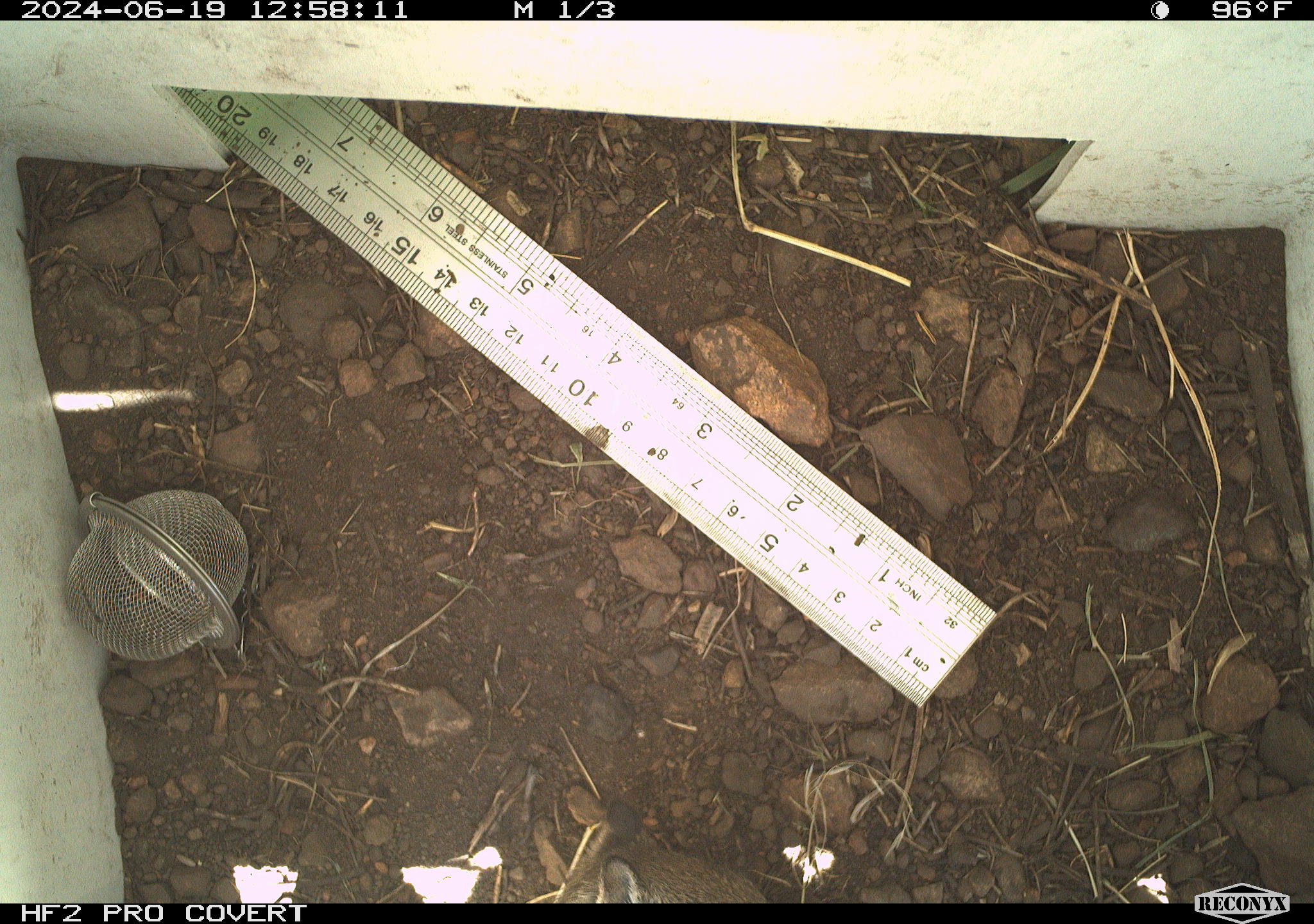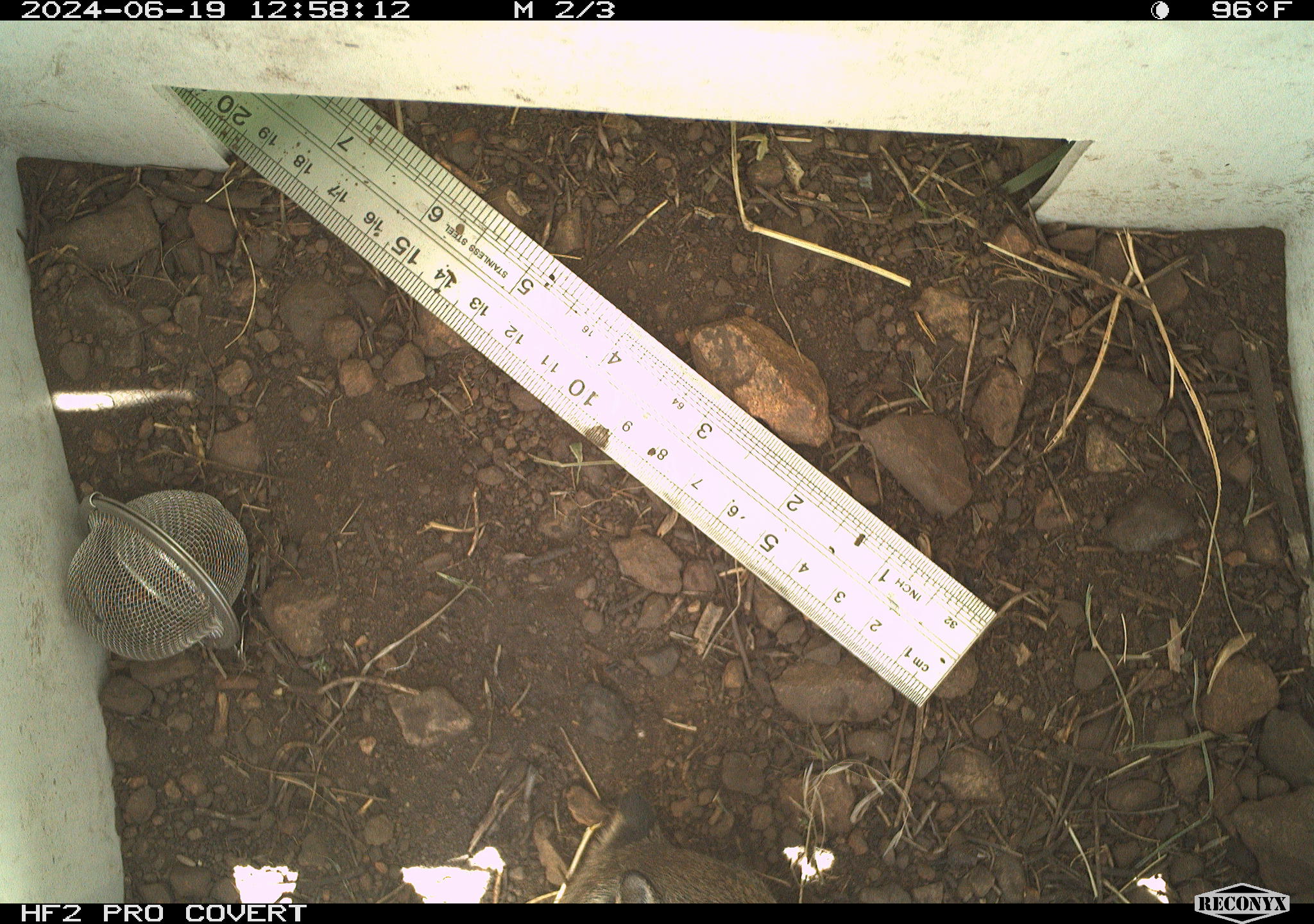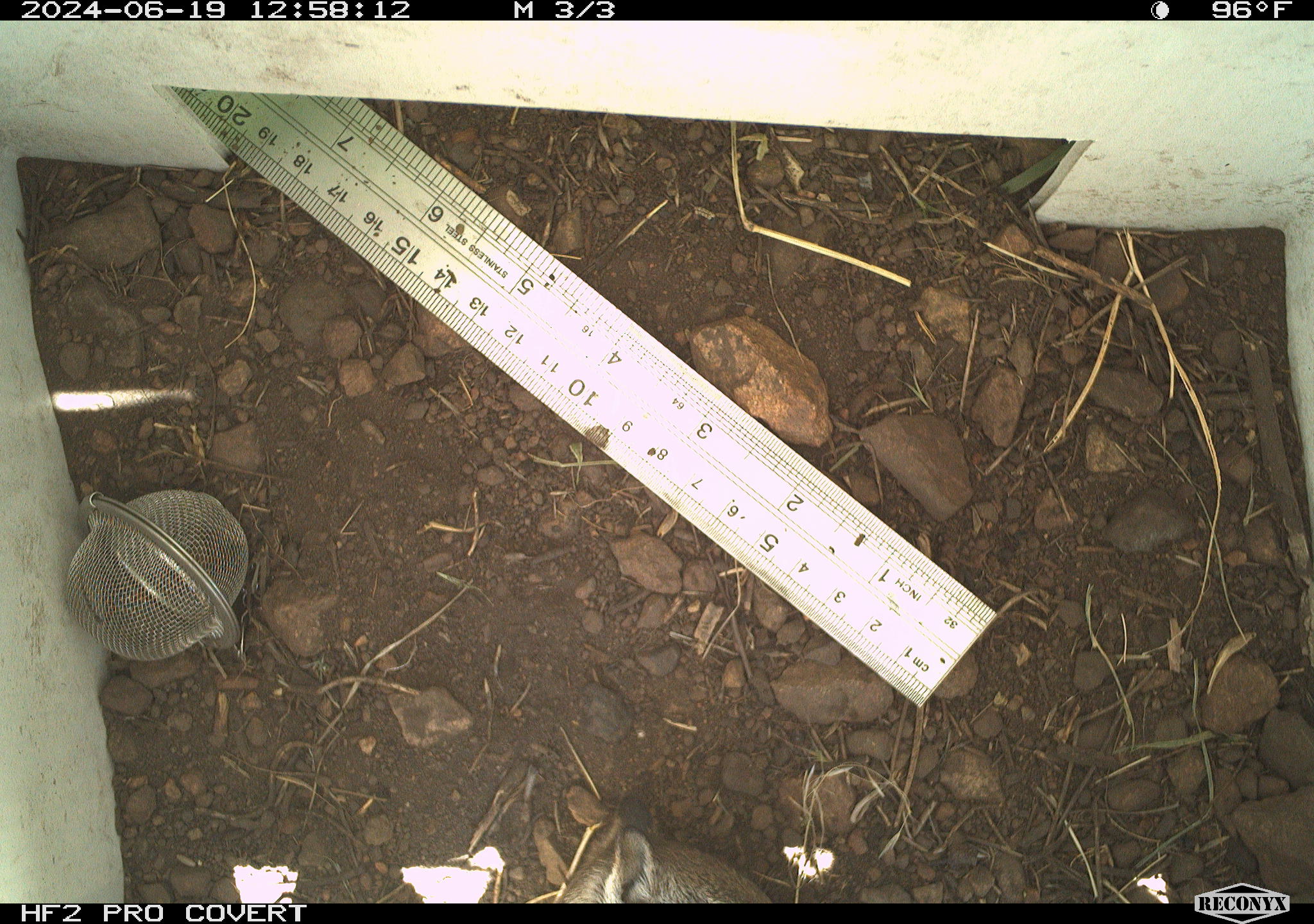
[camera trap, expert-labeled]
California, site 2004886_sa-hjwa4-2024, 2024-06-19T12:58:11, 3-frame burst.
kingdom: Animalia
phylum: Chordata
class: Mammalia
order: Rodentia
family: Sciuridae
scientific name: Sciuridae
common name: squirrels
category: sciuridae family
Sciuridae family (squirrels) (Sciuridae).